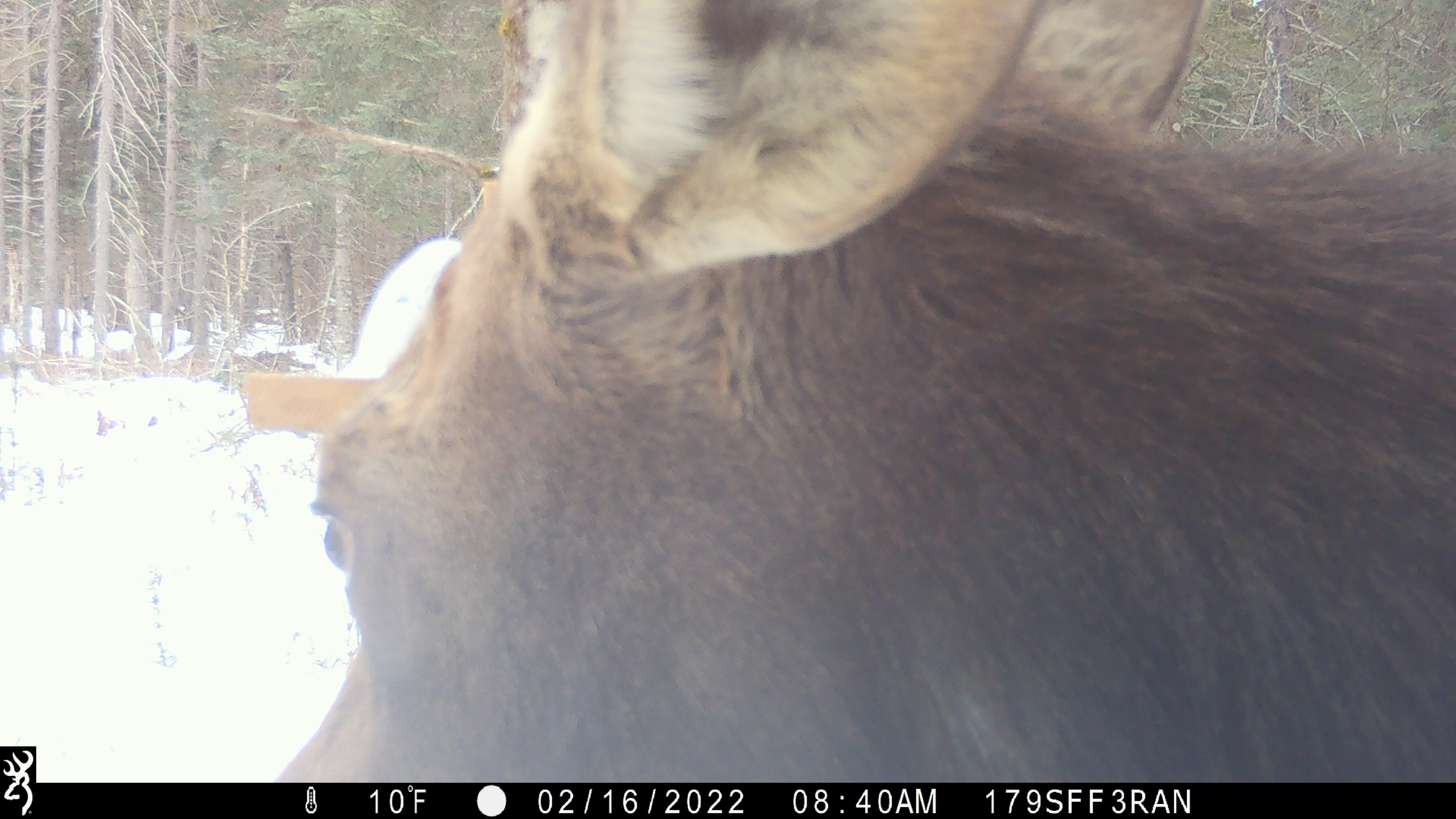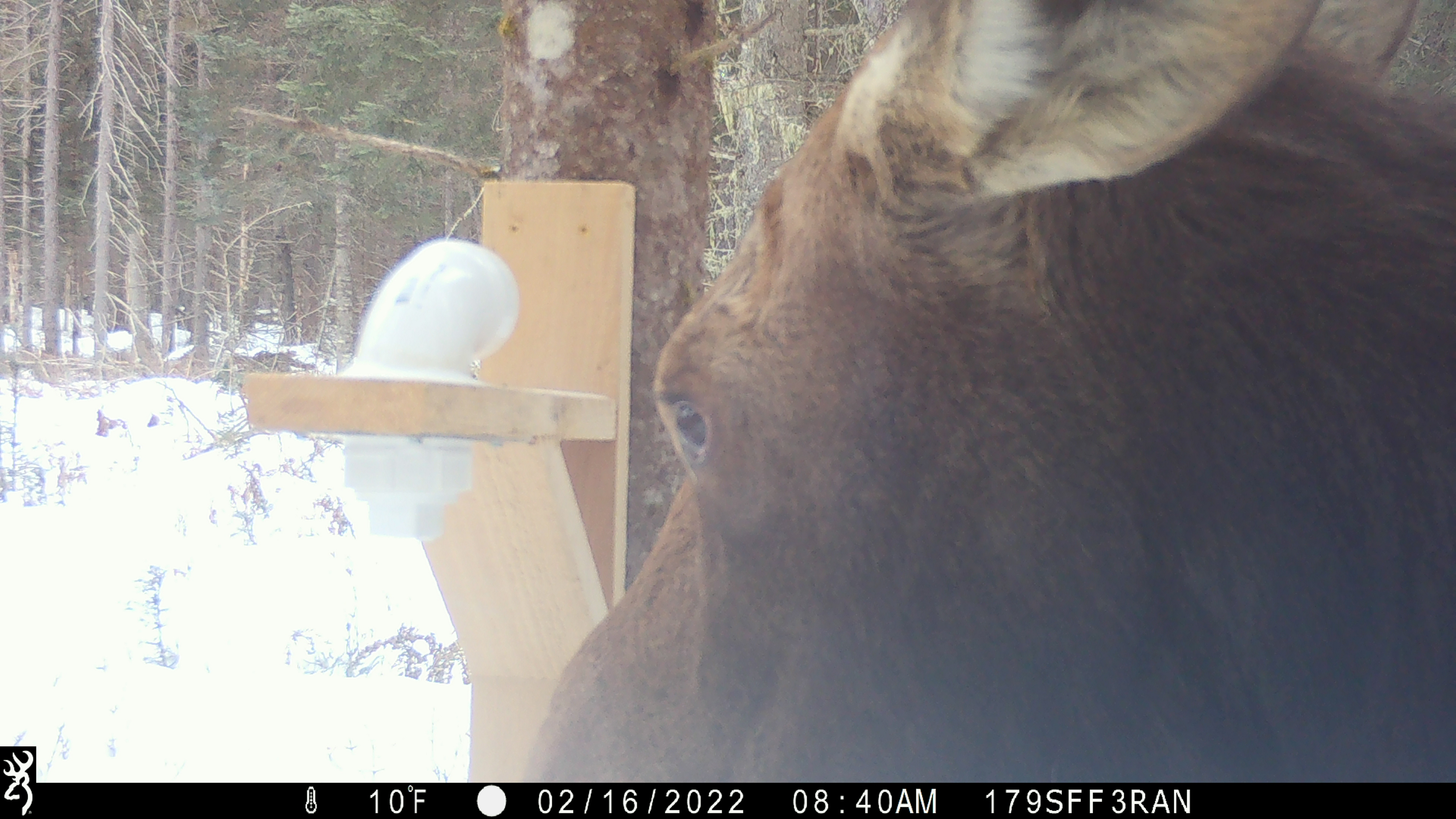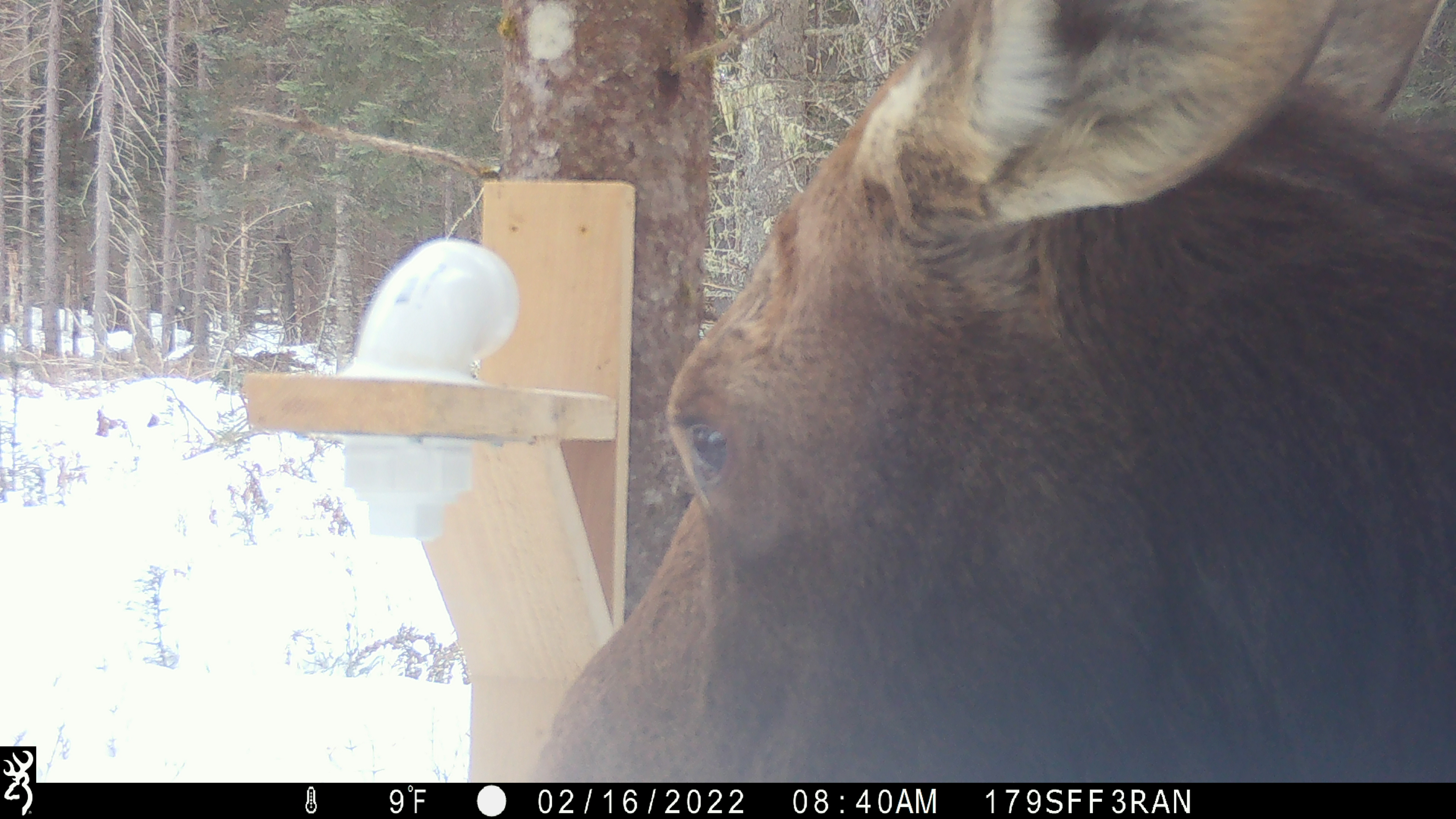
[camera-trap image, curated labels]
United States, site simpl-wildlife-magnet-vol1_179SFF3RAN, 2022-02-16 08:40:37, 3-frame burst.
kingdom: Animalia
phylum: Chordata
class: Mammalia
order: Artiodactyla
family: Cervidae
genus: Alces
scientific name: Alces alces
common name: moose